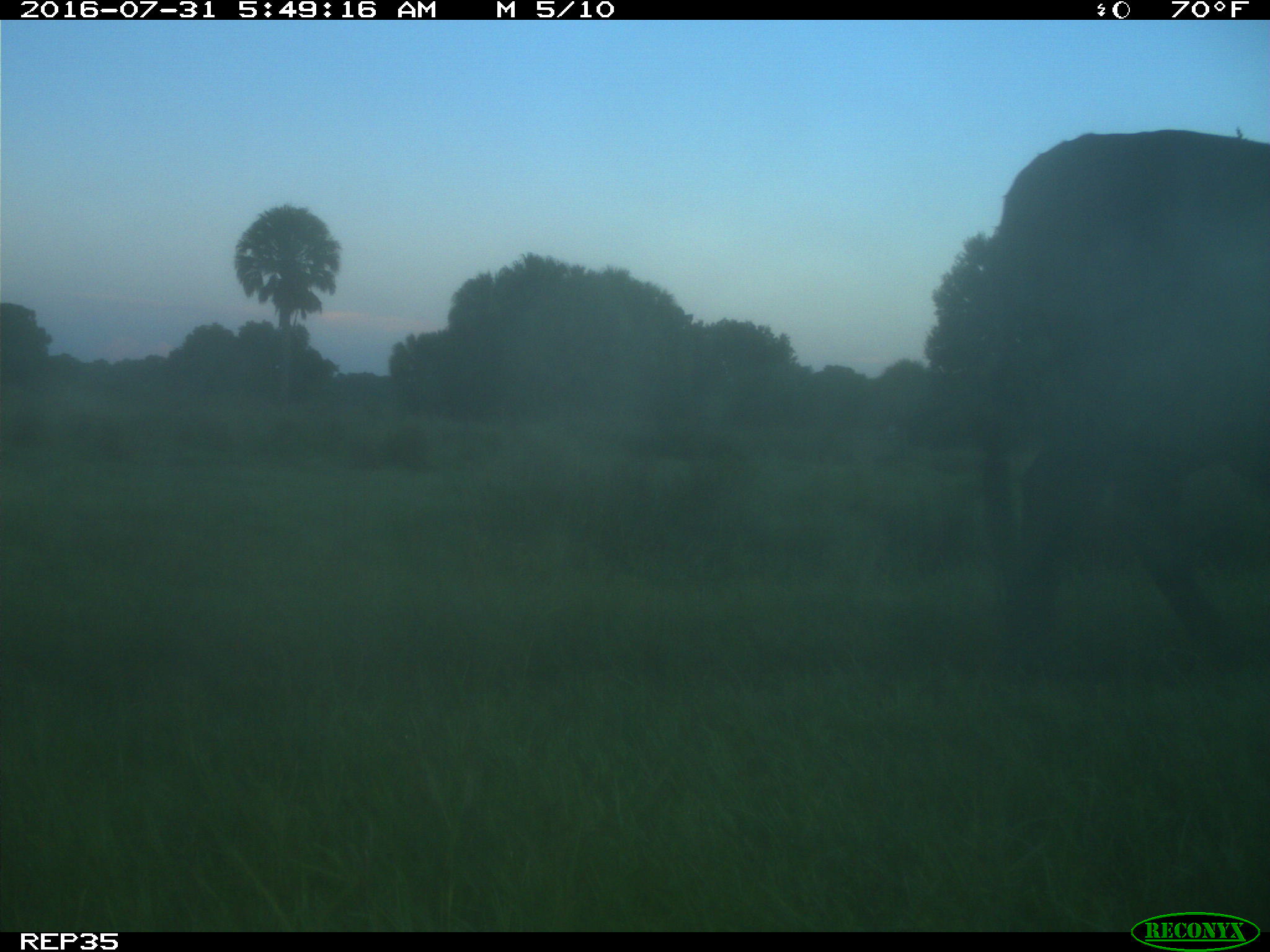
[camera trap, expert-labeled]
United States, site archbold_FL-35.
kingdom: Animalia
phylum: Chordata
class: Mammalia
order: Artiodactyla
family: Bovidae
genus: Bos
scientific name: Bos taurus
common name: domestic cow